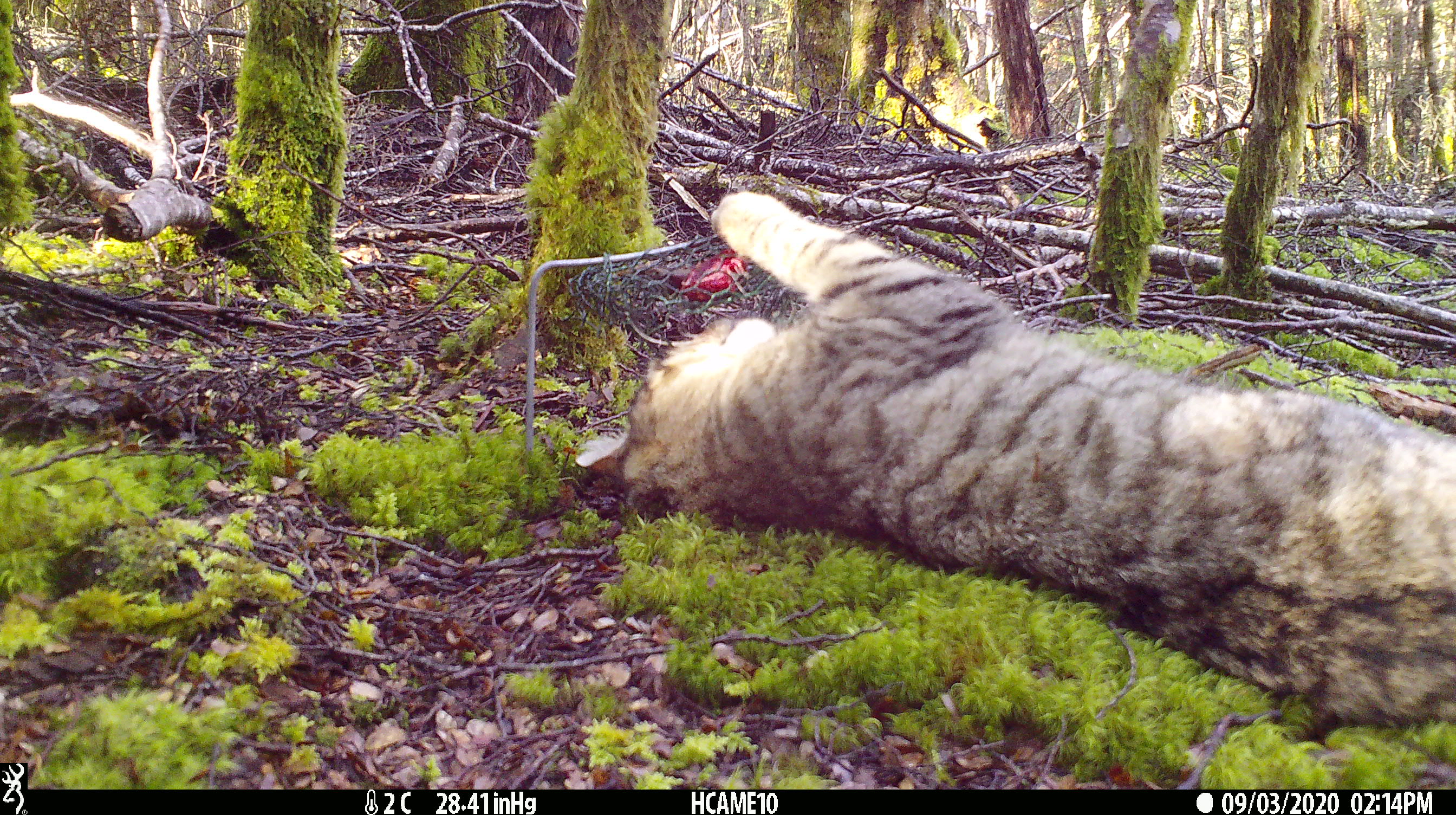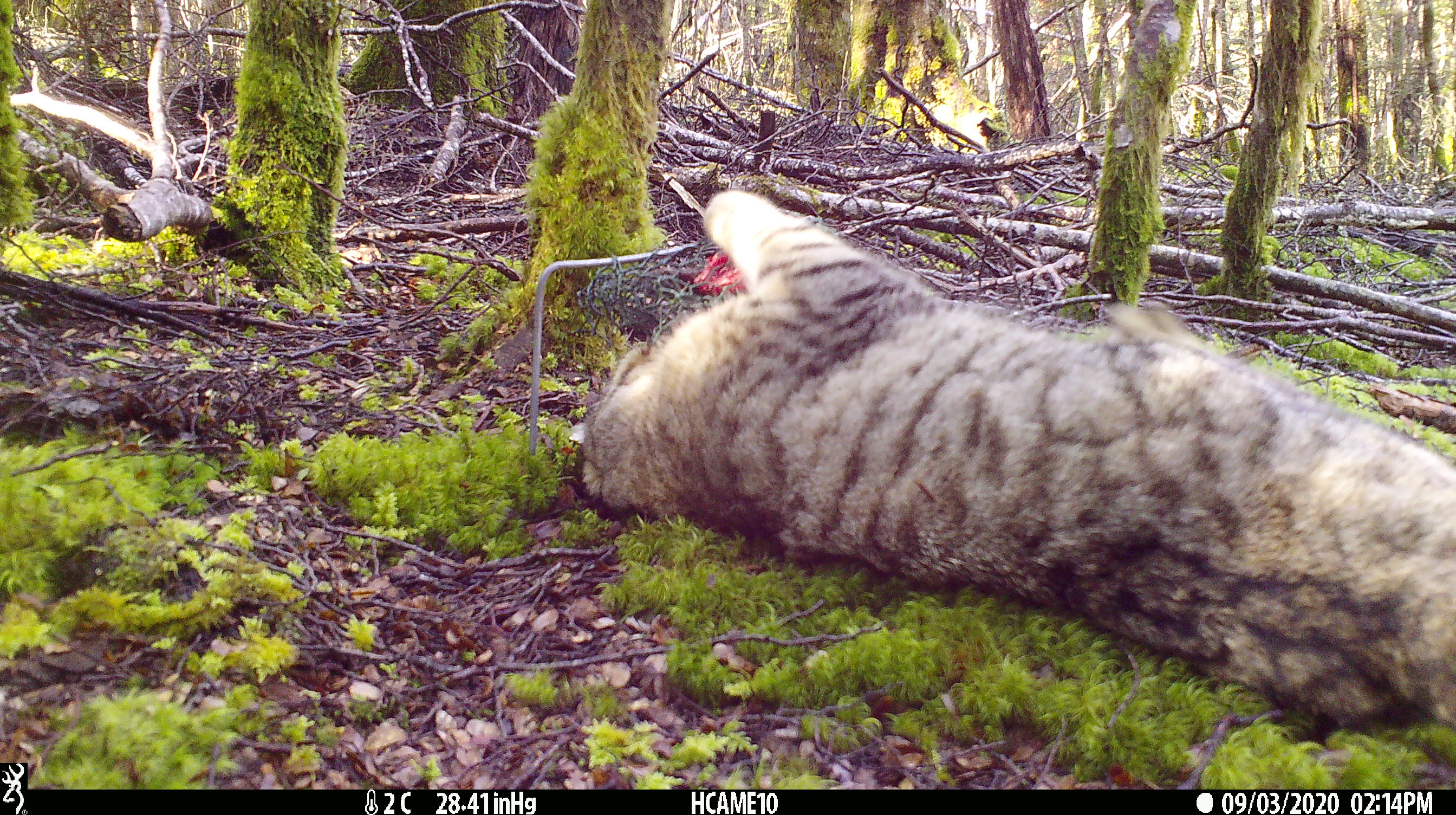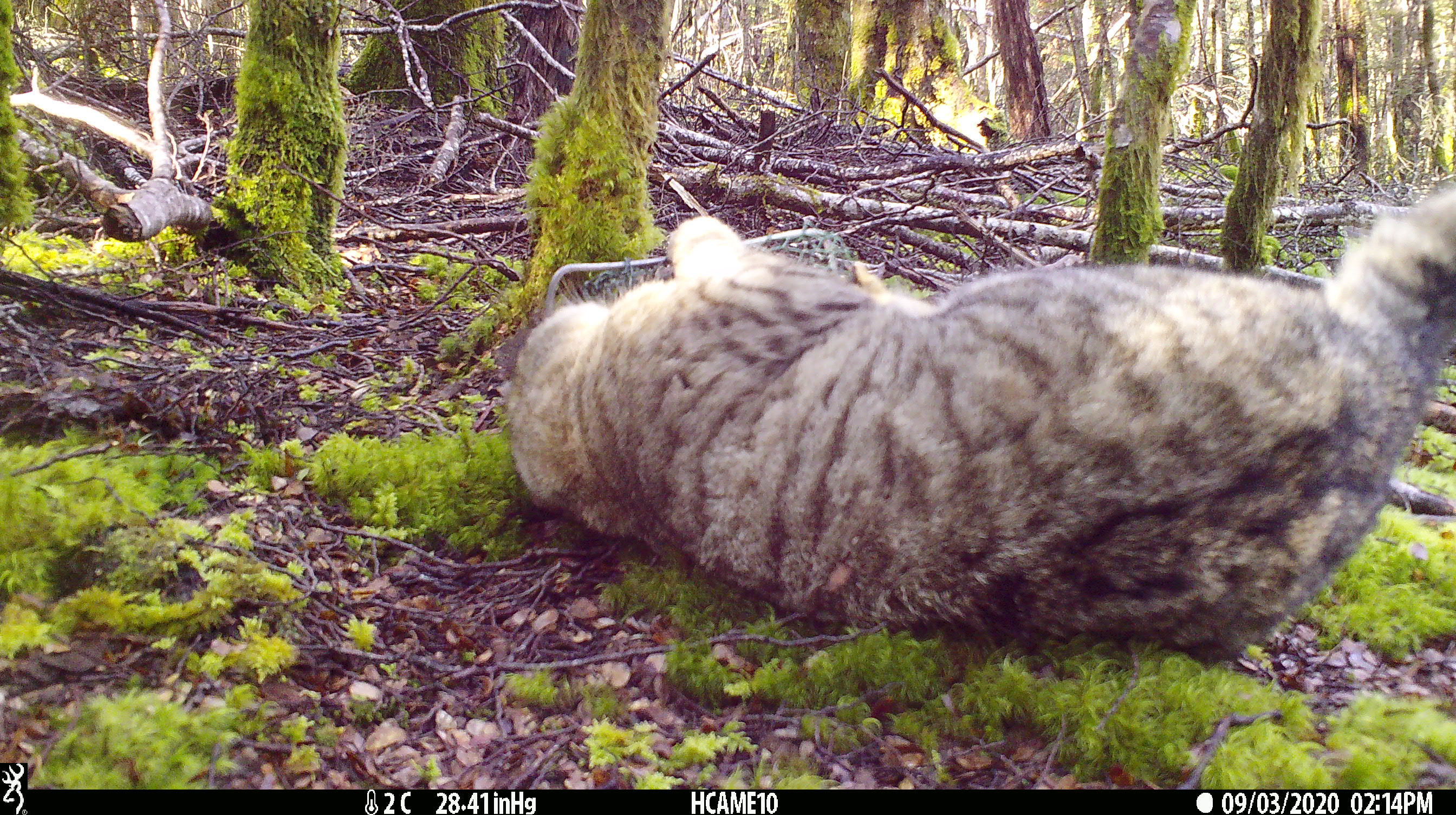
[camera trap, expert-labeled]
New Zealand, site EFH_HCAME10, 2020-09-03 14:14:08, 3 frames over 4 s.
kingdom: Animalia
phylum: Chordata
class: Mammalia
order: Carnivora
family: Felidae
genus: Felis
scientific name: Felis catus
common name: domestic cat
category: cat